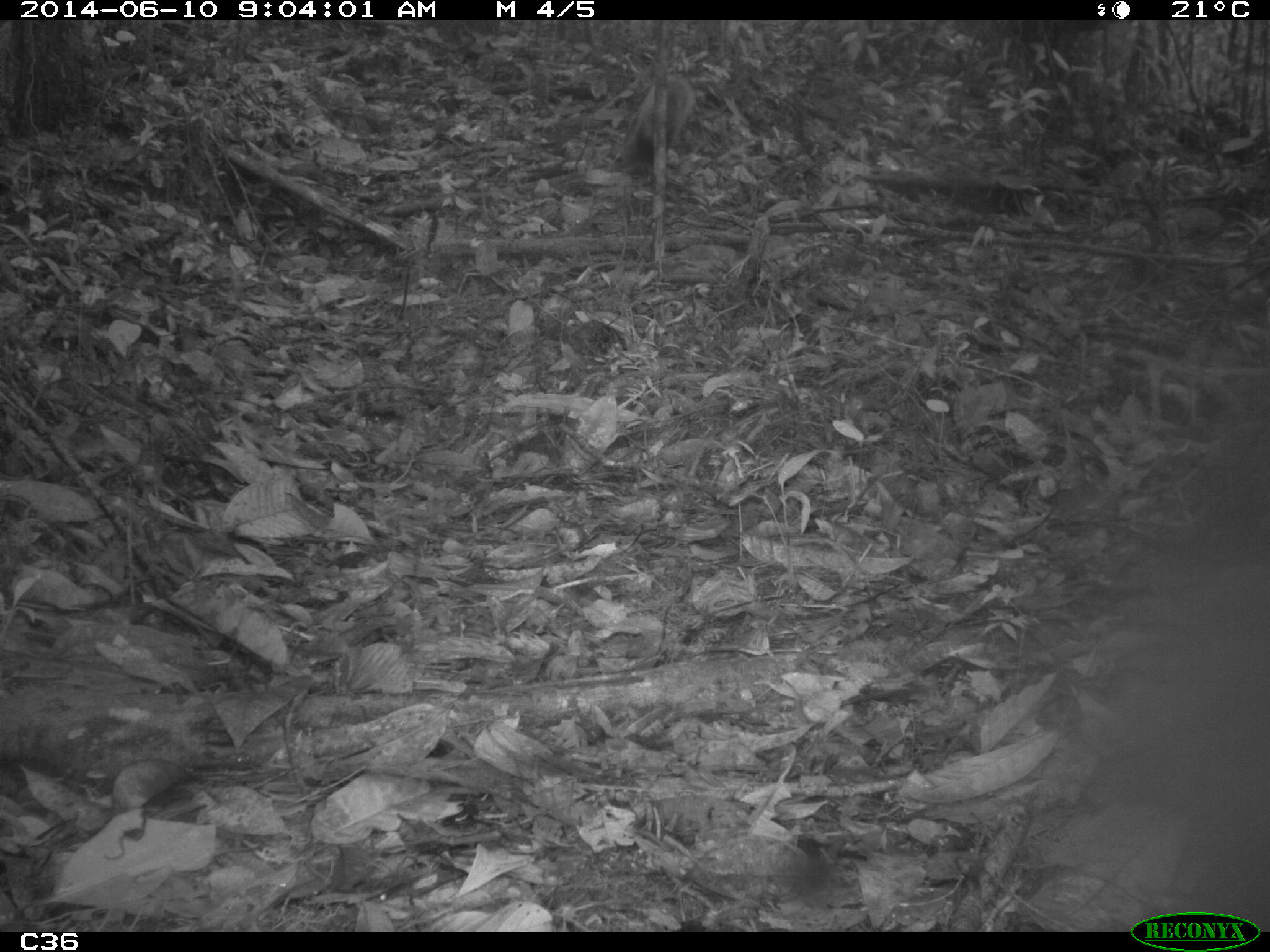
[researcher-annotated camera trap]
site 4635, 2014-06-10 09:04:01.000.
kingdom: Animalia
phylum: Chordata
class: Mammalia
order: Rodentia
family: Sciuridae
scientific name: Sciuridae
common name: squirrels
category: unknown squirrel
Unknown squirrel (squirrels) (Sciuridae), count 1, age adult.